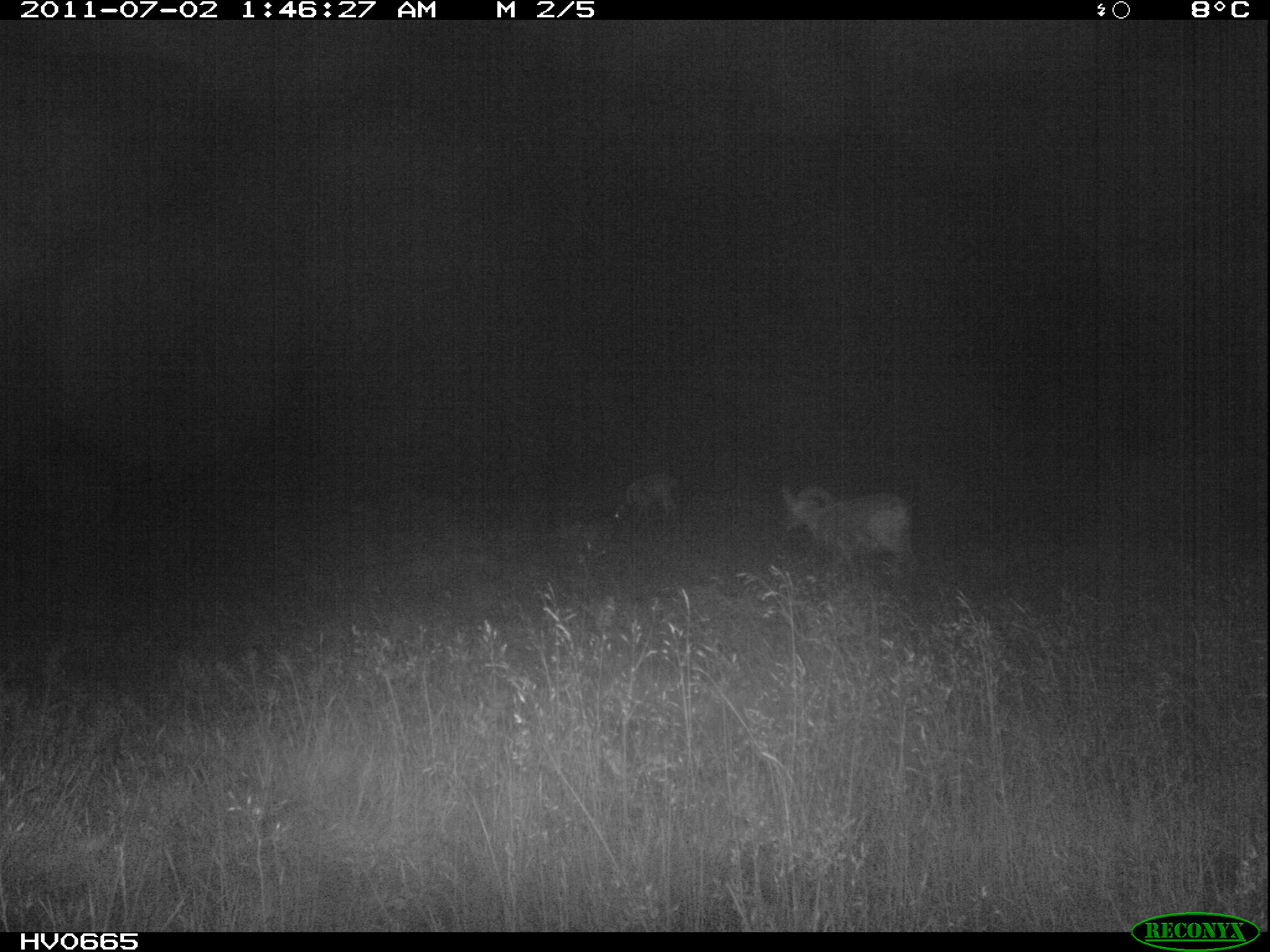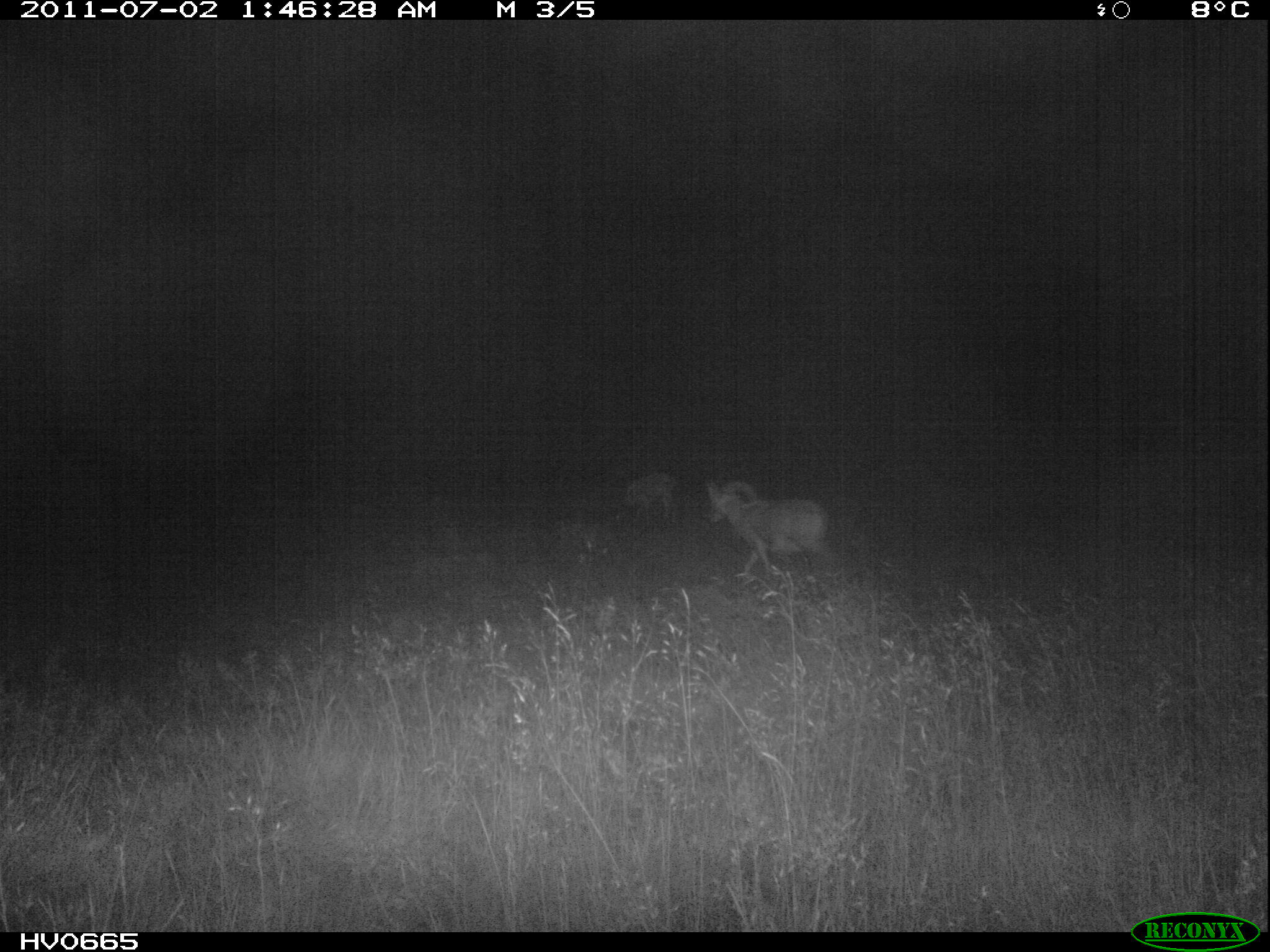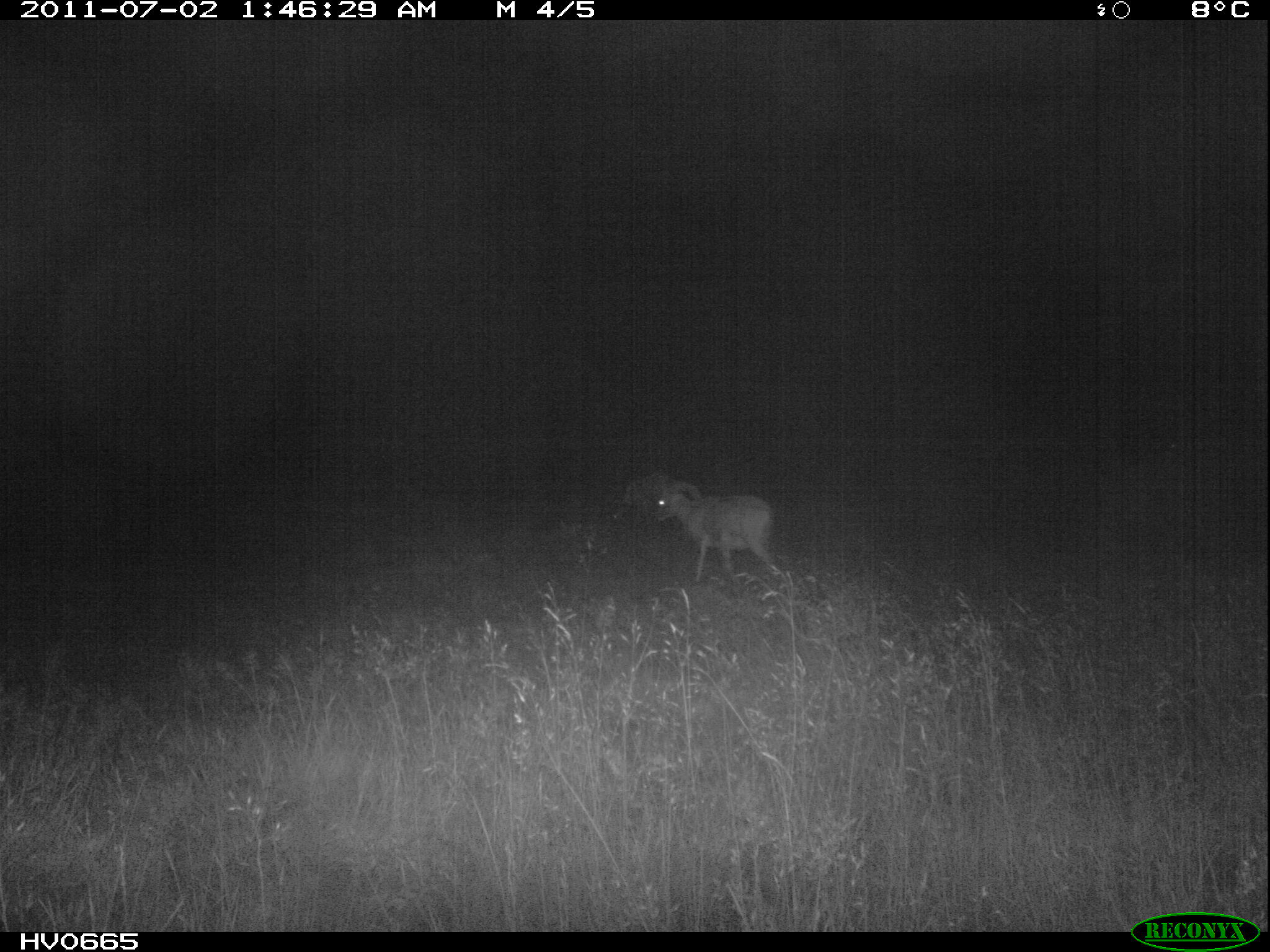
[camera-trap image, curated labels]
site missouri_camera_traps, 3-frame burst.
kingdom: Animalia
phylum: Chordata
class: Mammalia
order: Artiodactyla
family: Bovidae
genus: Ovis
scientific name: Ovis ammon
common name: mouflon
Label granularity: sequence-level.